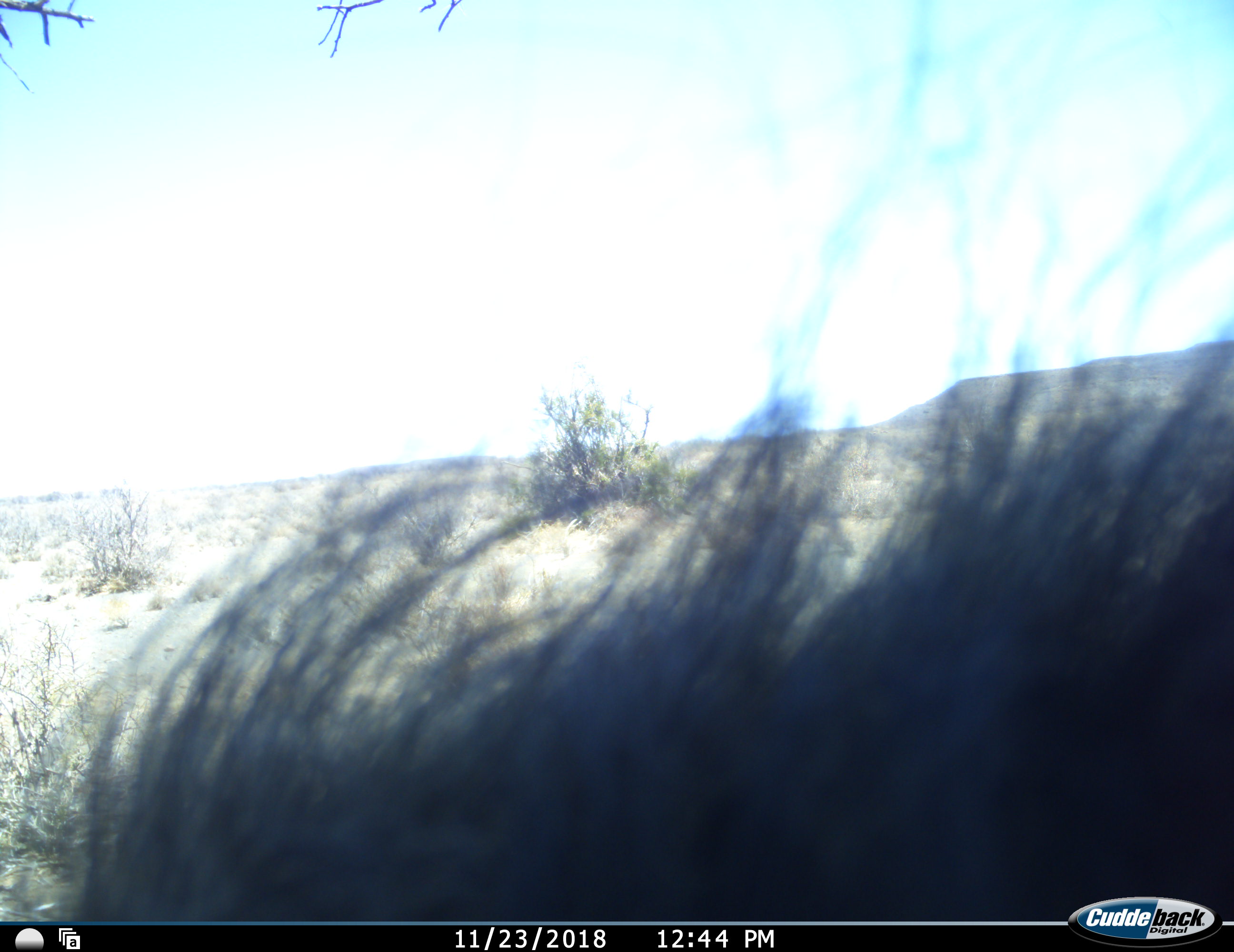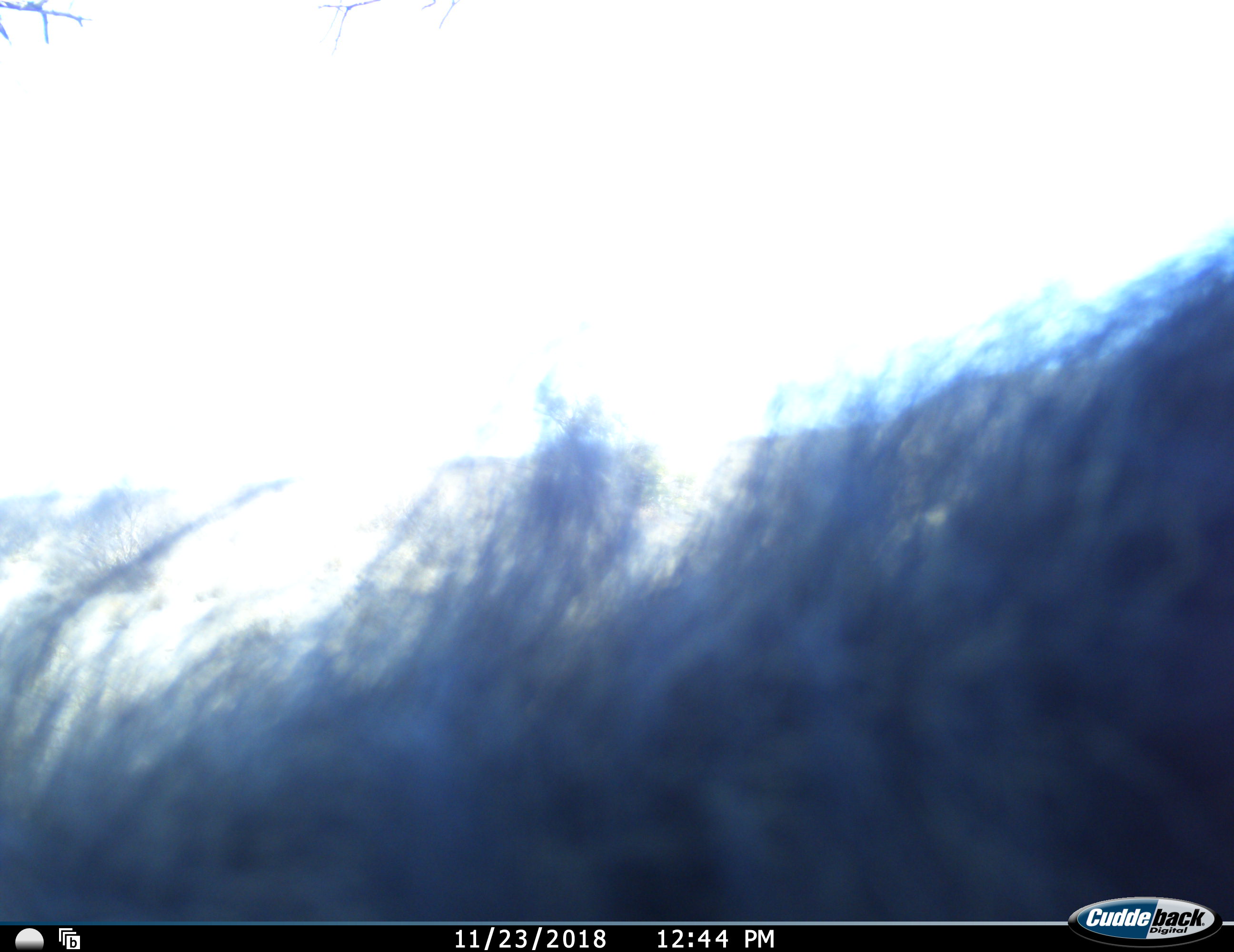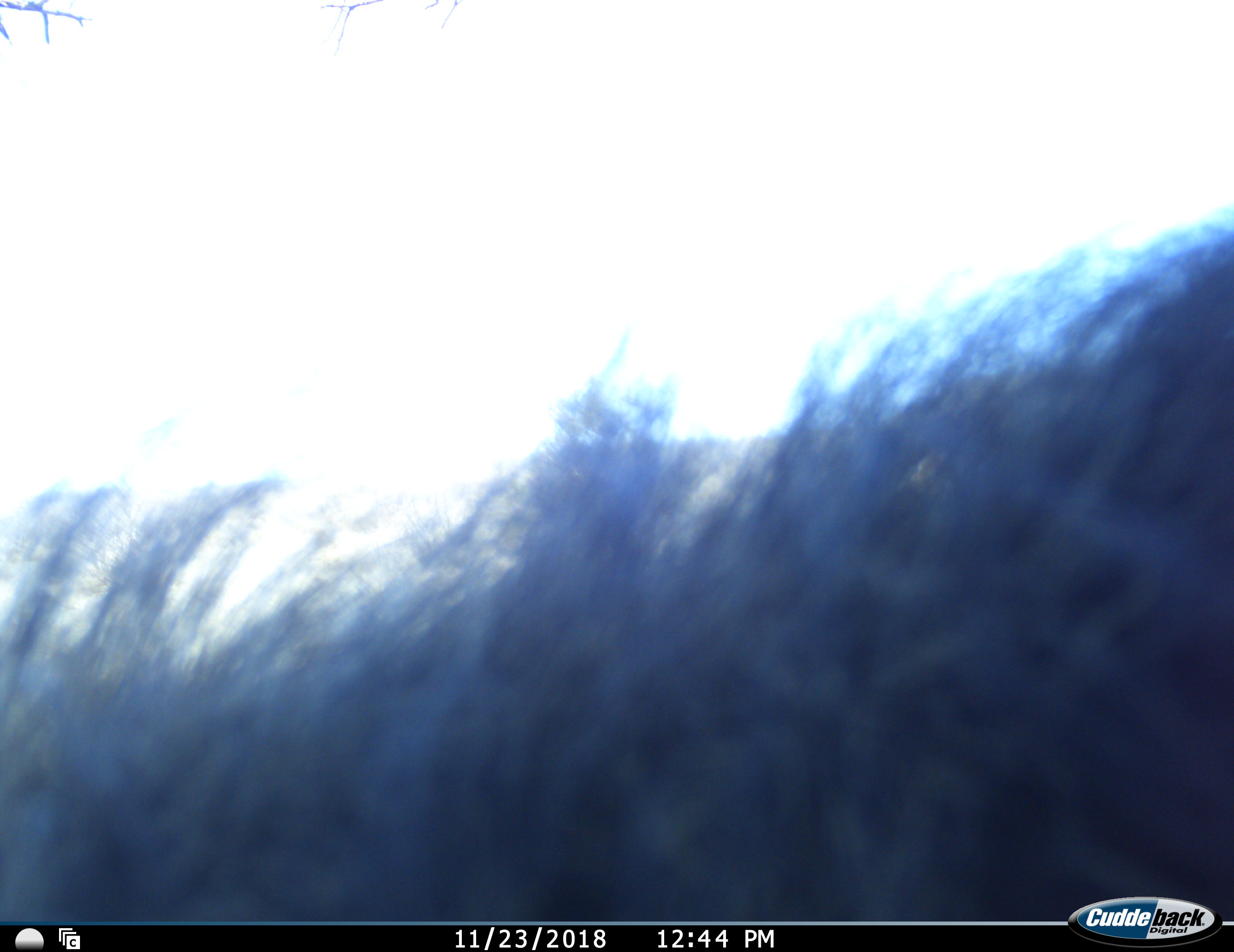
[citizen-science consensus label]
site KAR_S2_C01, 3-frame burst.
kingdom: Animalia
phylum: Chordata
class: Mammalia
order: Primates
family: Cercopithecidae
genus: Papio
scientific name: Papio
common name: baboon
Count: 1.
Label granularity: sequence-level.